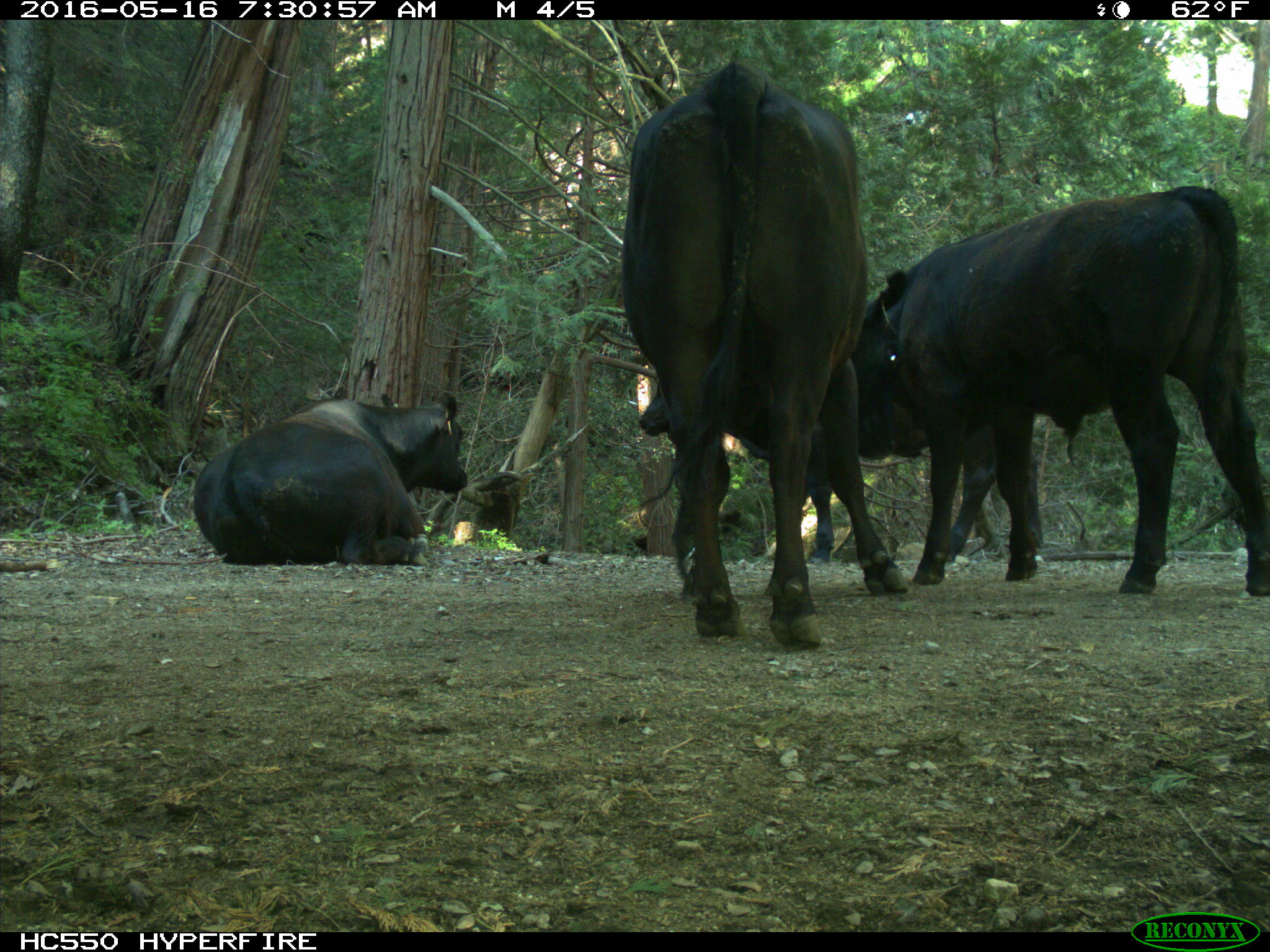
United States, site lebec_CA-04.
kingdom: Animalia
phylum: Chordata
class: Mammalia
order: Artiodactyla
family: Bovidae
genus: Bos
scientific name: Bos taurus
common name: domestic cow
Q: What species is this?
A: Bos taurus (domestic cow).